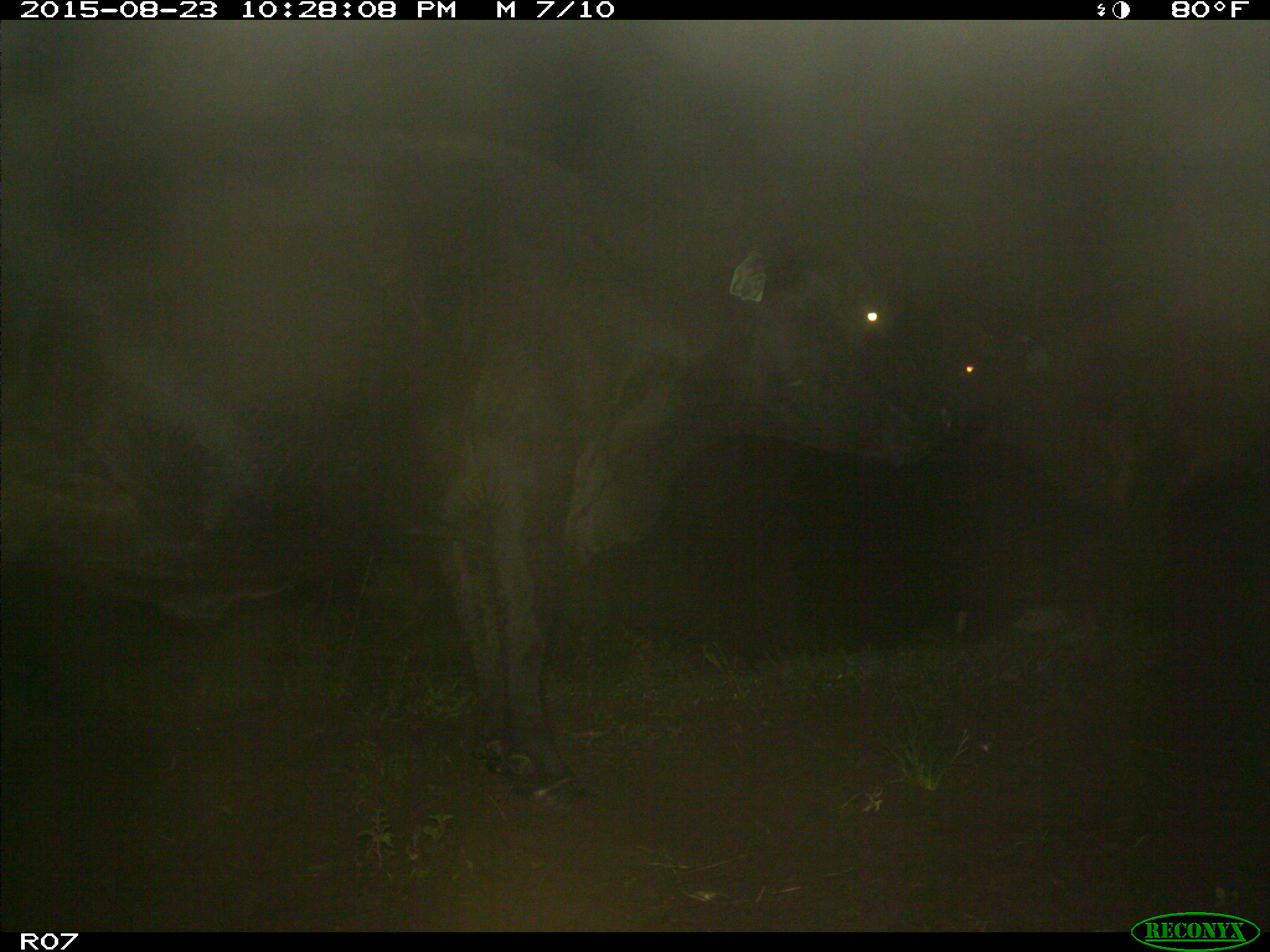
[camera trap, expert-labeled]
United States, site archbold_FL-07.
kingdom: Animalia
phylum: Chordata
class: Mammalia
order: Artiodactyla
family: Bovidae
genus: Bos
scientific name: Bos taurus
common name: domestic cow